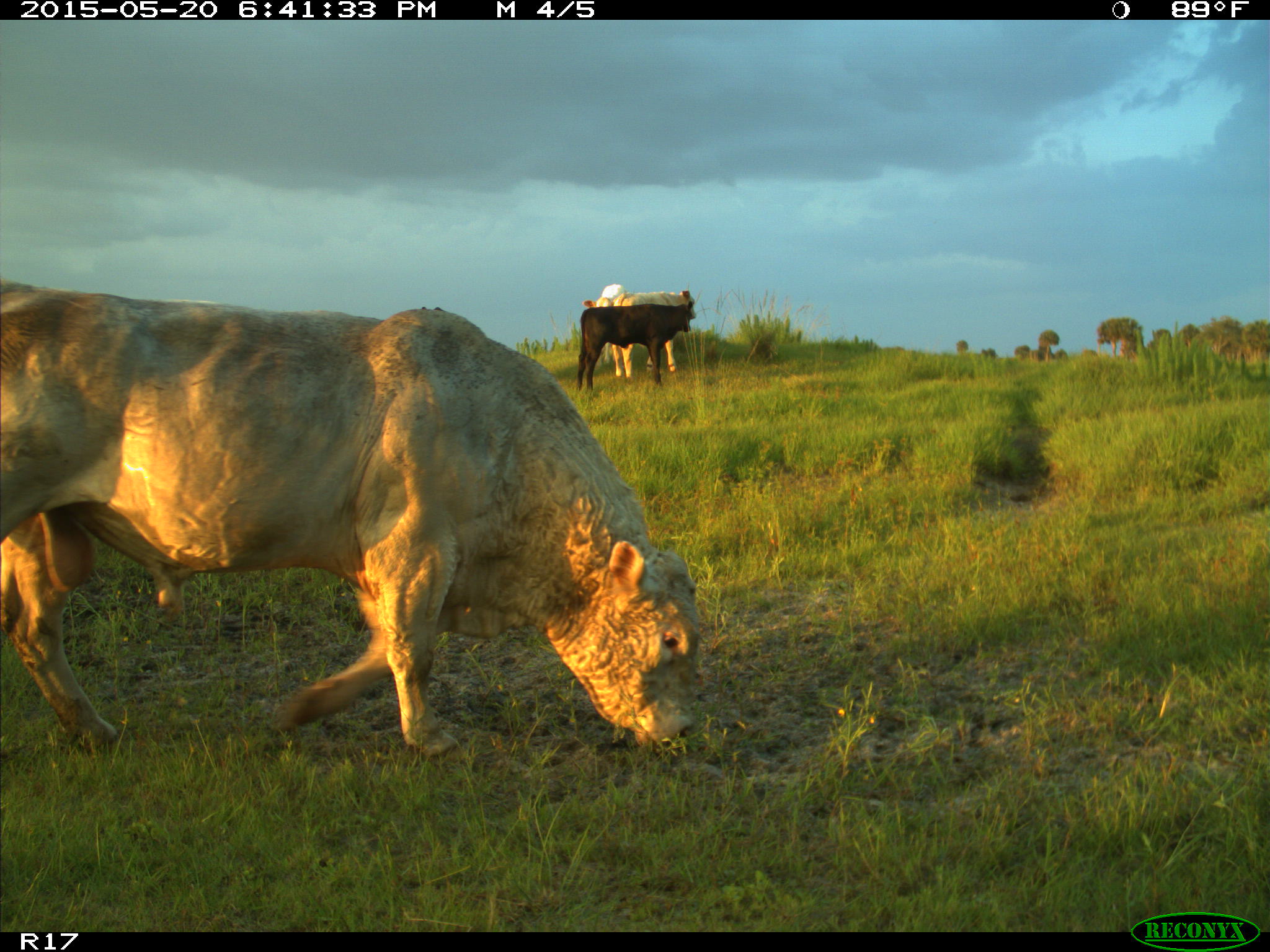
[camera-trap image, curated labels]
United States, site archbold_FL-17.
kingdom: Animalia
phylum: Chordata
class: Mammalia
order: Artiodactyla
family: Bovidae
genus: Bos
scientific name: Bos taurus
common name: domestic cow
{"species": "Bos taurus (domestic cow)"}